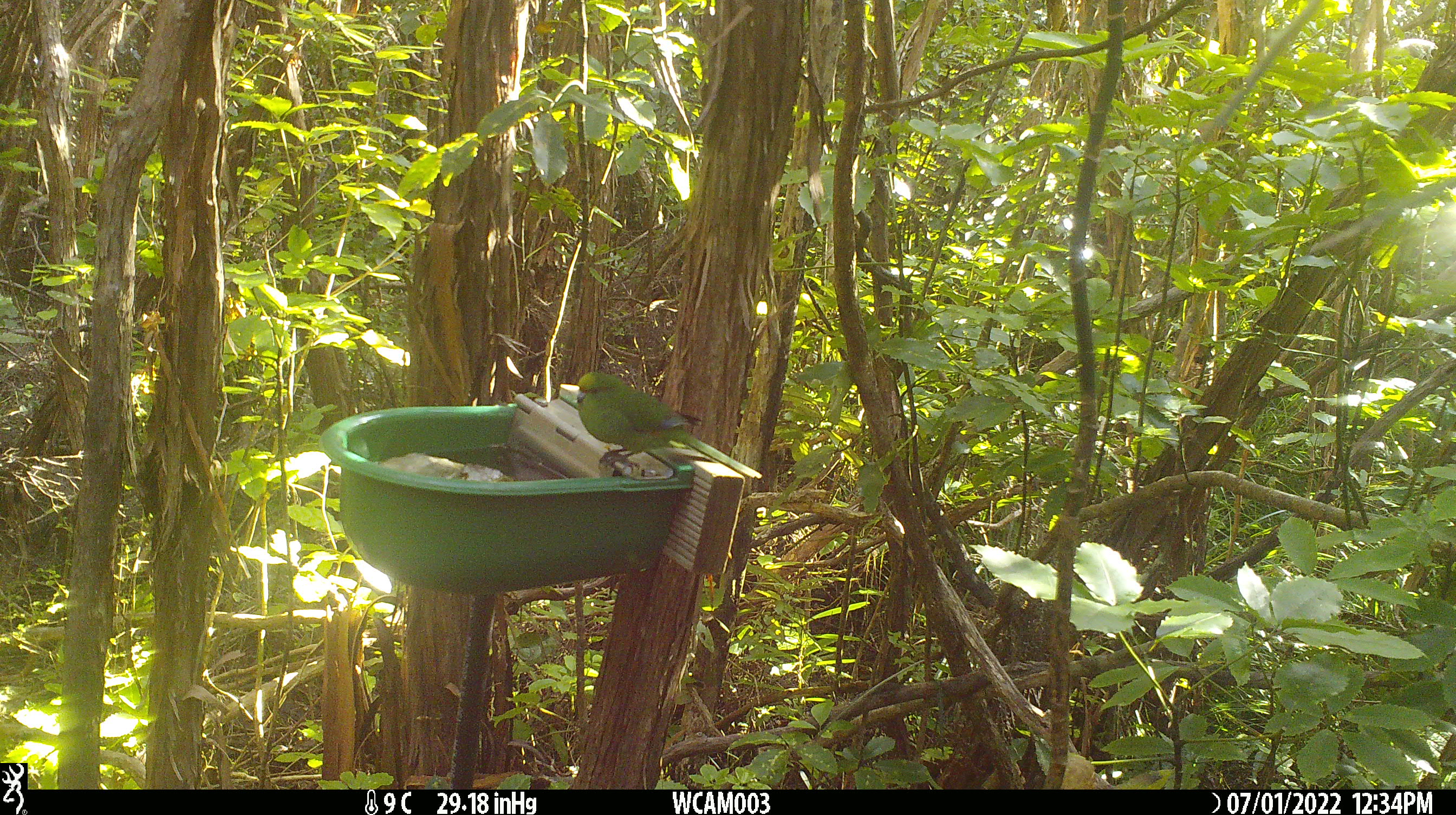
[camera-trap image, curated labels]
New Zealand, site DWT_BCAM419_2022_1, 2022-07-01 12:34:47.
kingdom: Animalia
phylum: Chordata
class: Aves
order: Psittaciformes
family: Psittaculidae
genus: Cyanoramphus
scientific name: Cyanoramphus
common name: parakeet